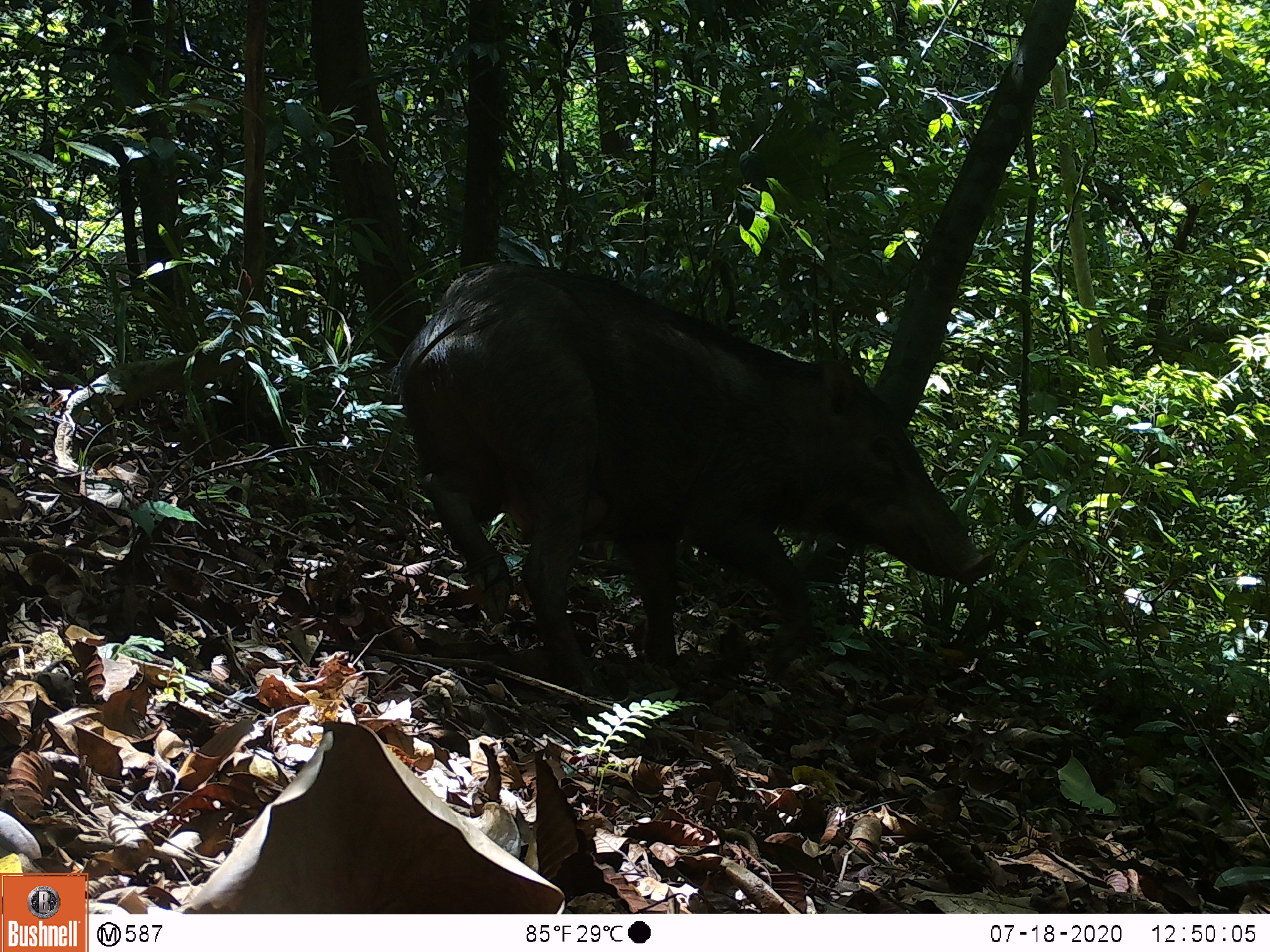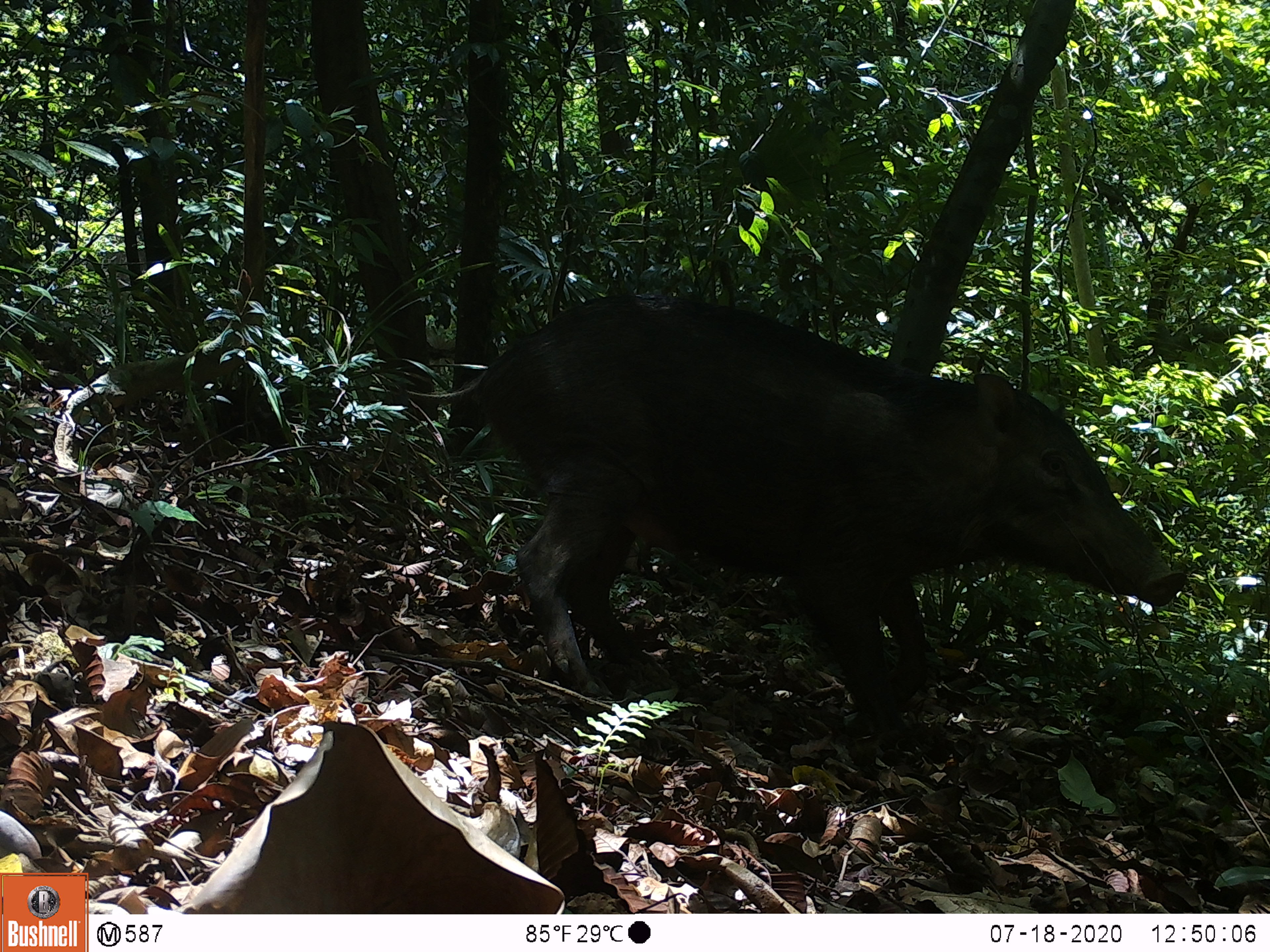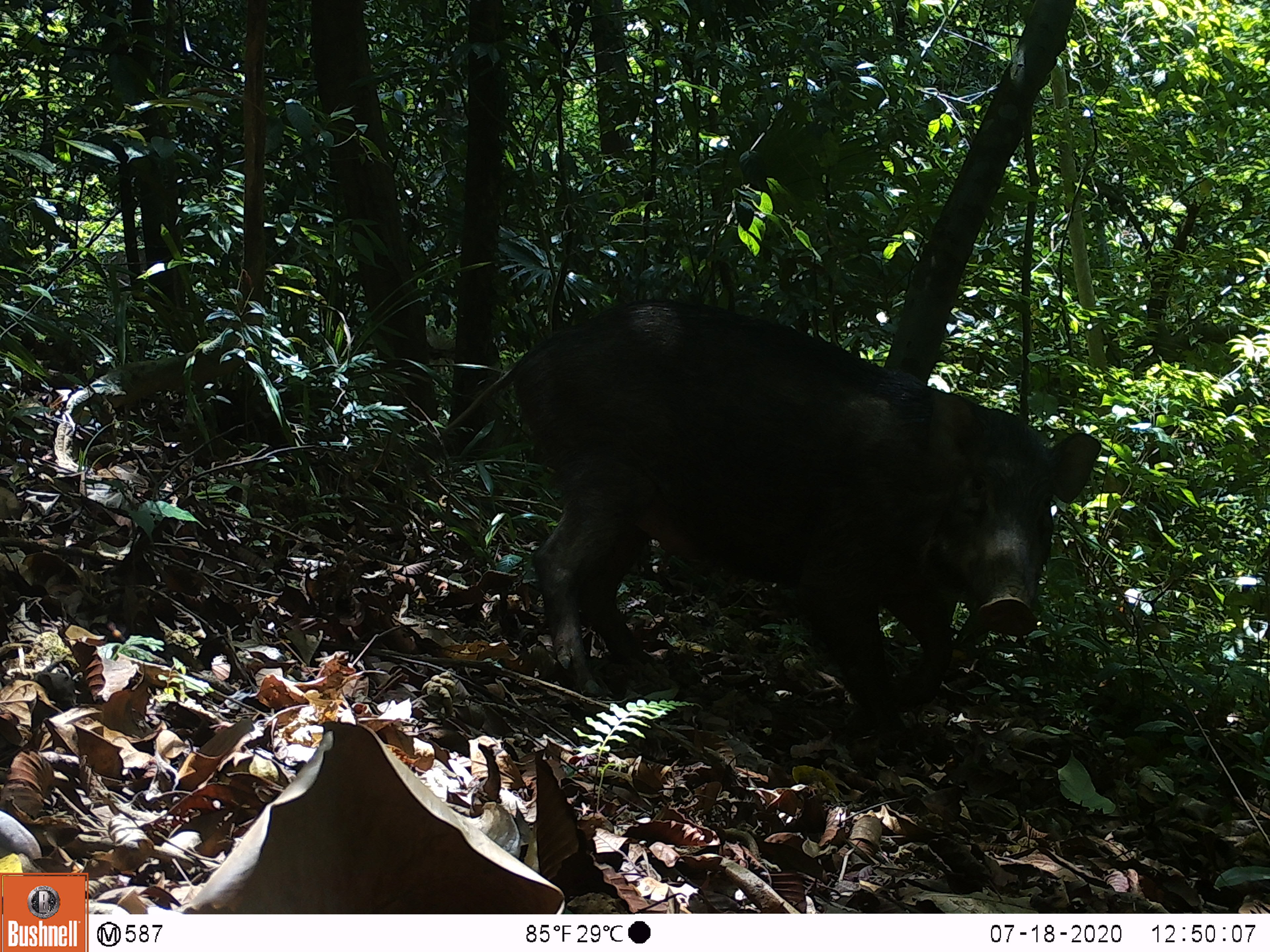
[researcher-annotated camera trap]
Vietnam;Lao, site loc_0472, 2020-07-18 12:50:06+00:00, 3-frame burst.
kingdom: Animalia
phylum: Chordata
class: Mammalia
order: Artiodactyla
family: Suidae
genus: Sus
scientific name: Sus scrofa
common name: eurasian wild pig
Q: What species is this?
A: Eurasian wild pig (Sus scrofa).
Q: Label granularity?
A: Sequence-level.